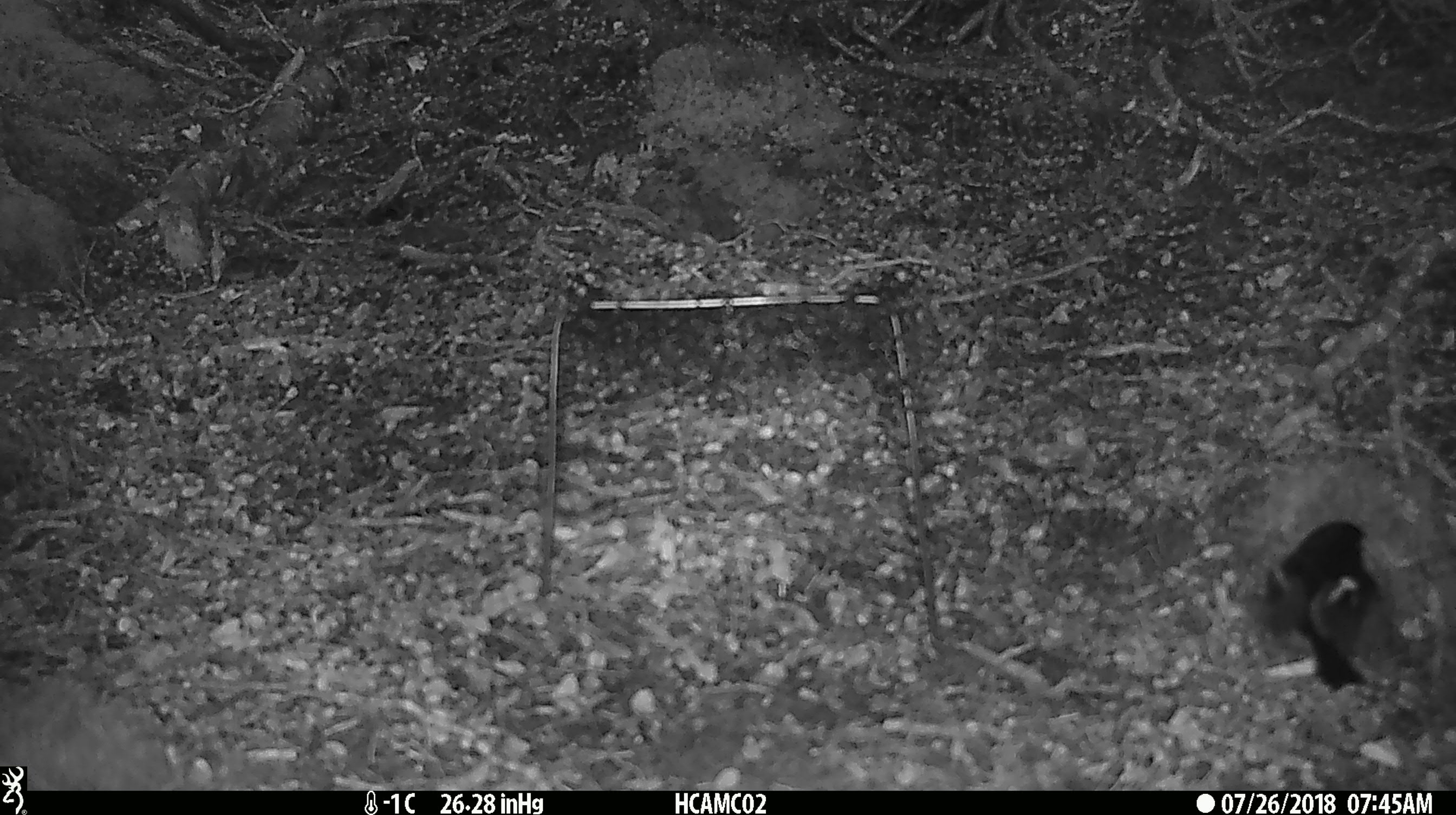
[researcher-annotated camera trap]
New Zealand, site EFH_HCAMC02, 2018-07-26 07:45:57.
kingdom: Animalia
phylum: Chordata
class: Aves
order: Passeriformes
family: Petroicidae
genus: Petroica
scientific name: Petroica macrocephala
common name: tomtit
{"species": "tomtit (Petroica macrocephala)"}